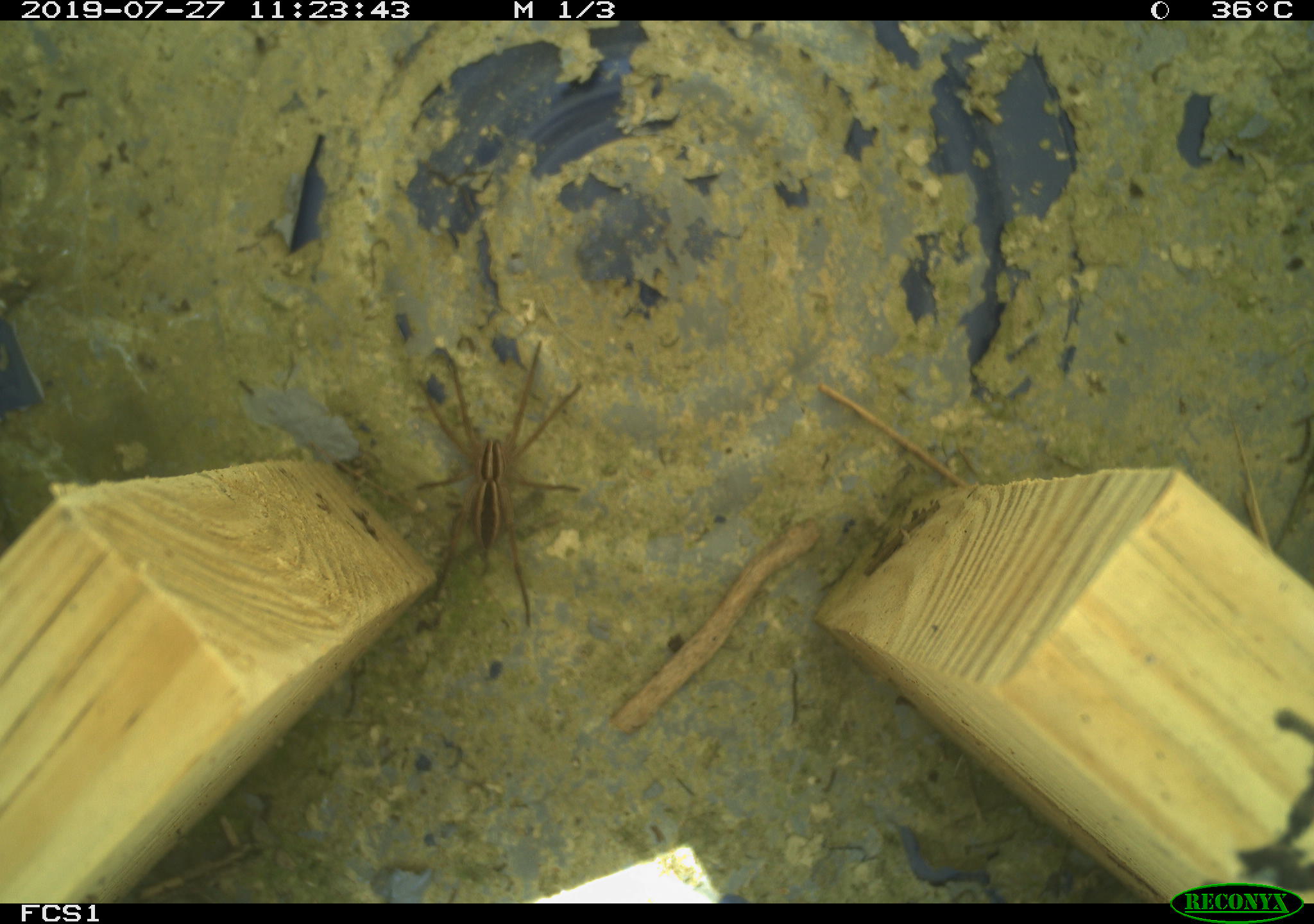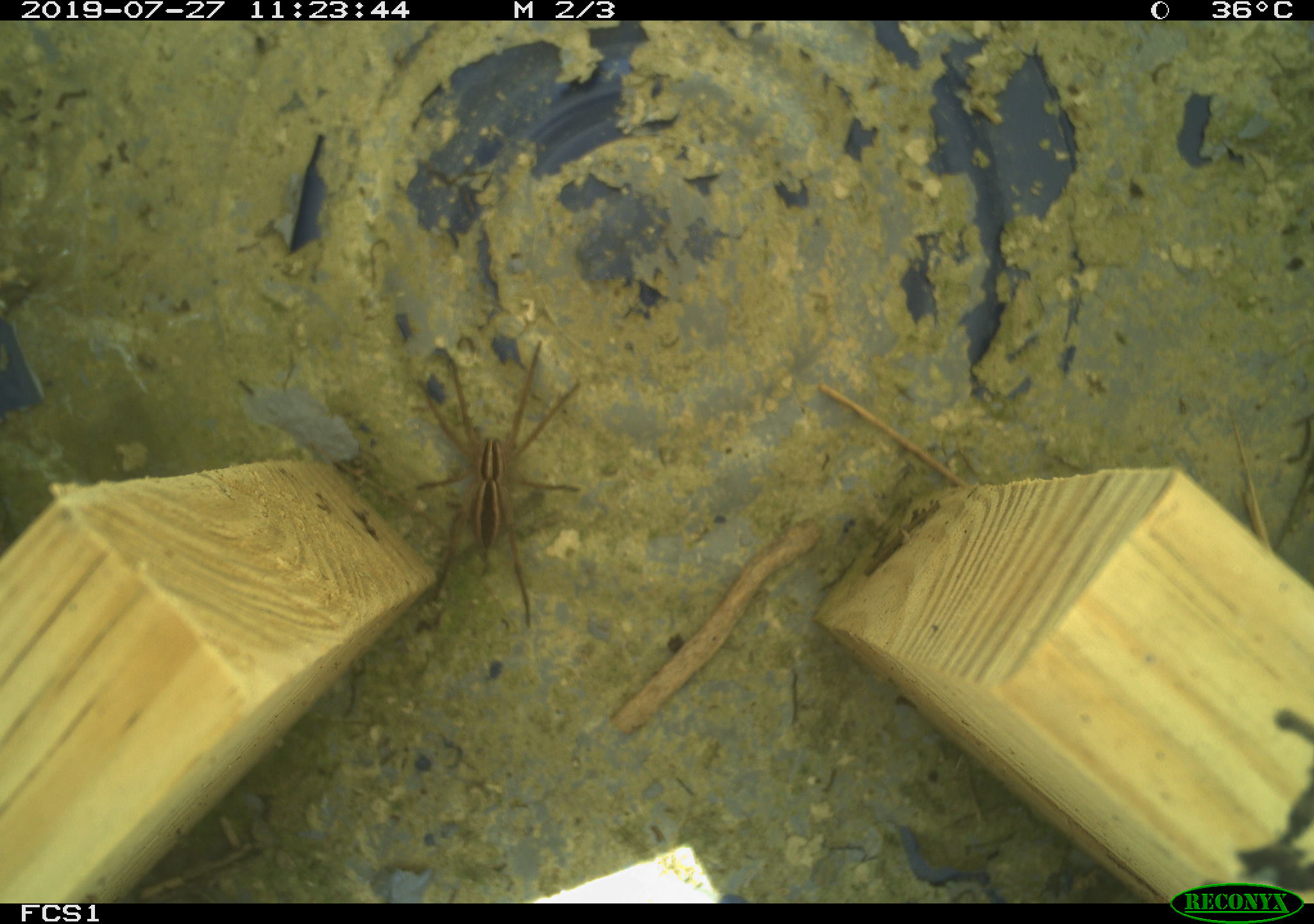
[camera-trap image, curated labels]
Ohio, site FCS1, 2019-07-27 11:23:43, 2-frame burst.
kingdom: Animalia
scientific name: Animalia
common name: animal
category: invertebrate